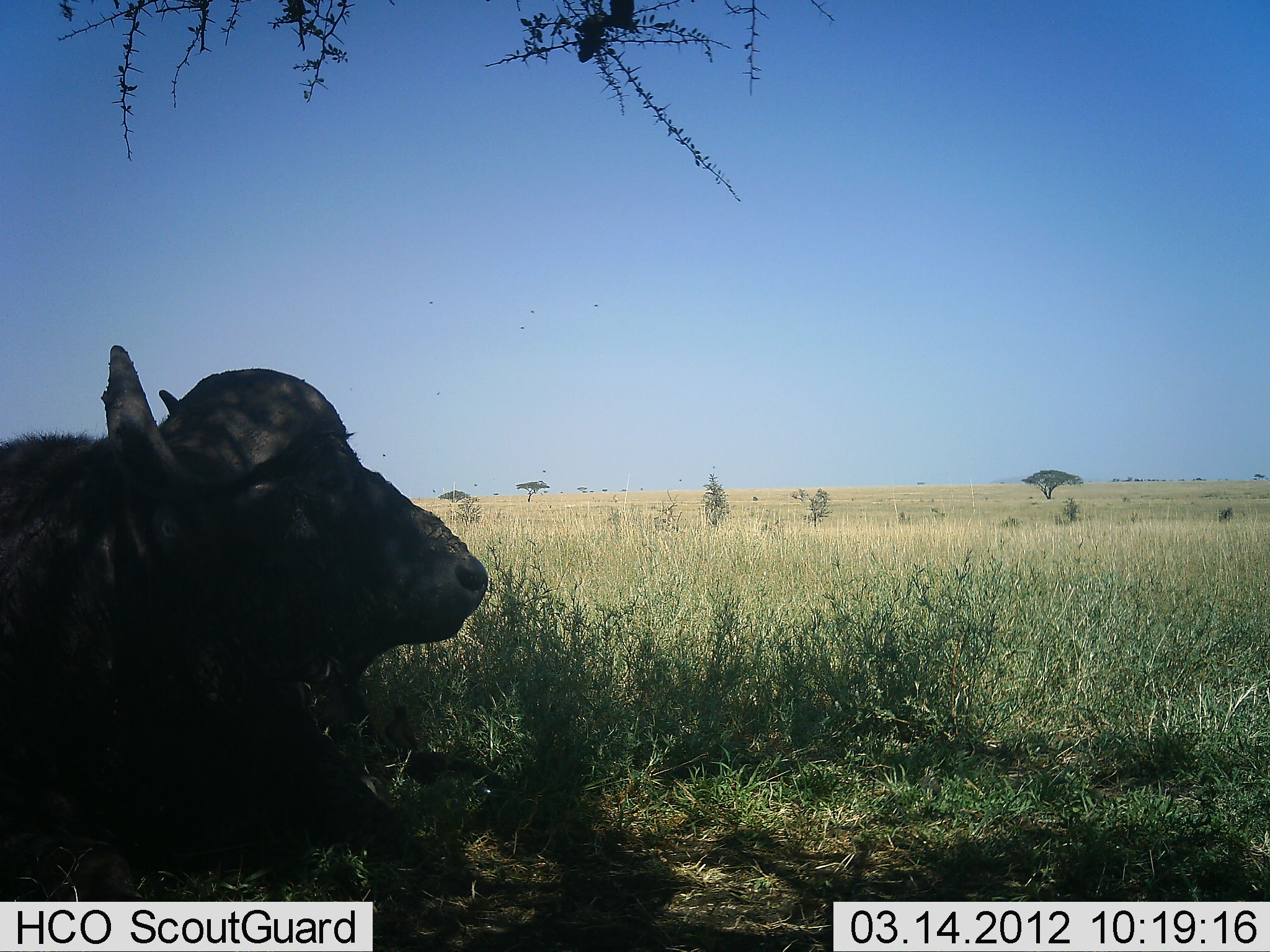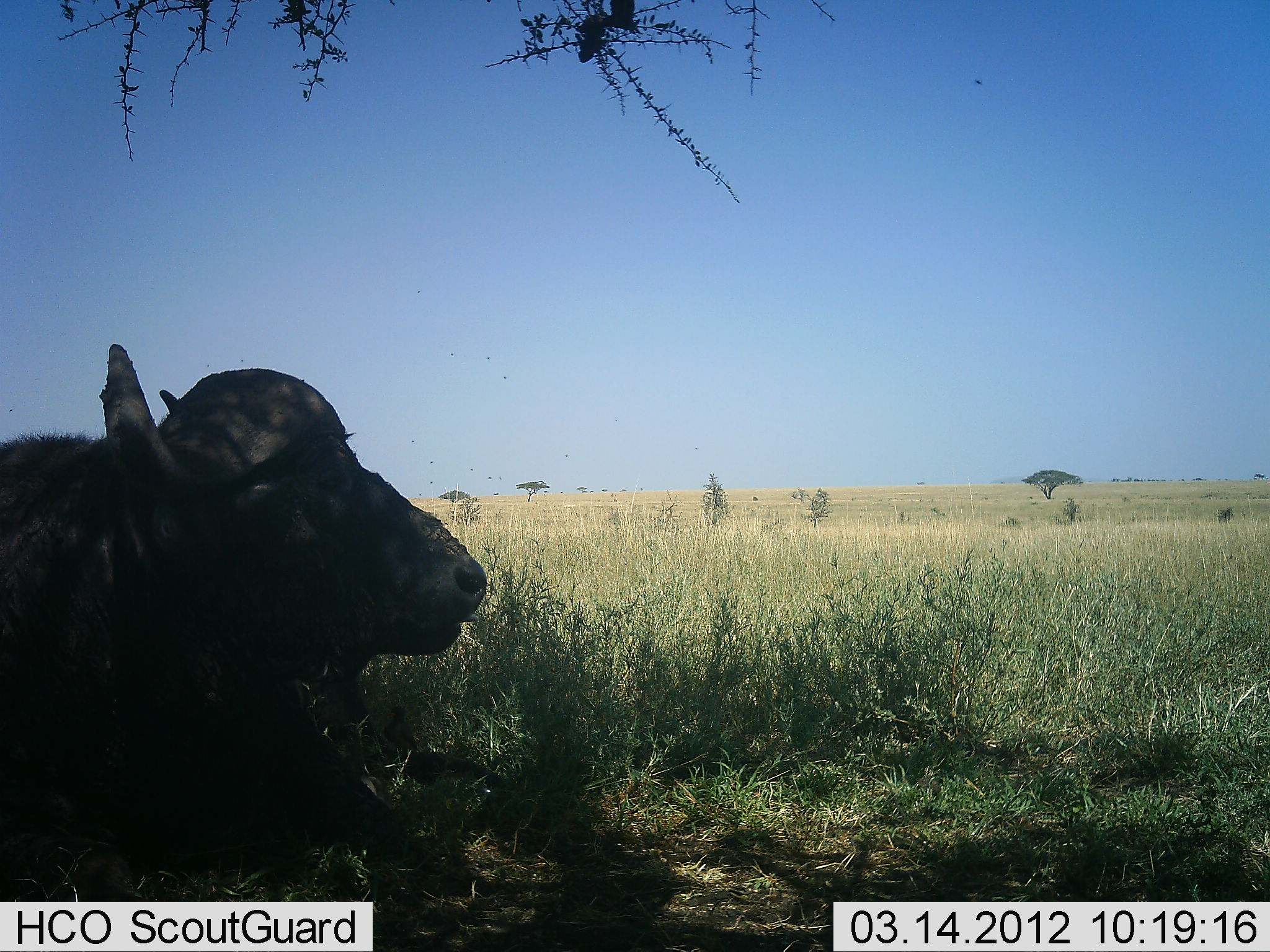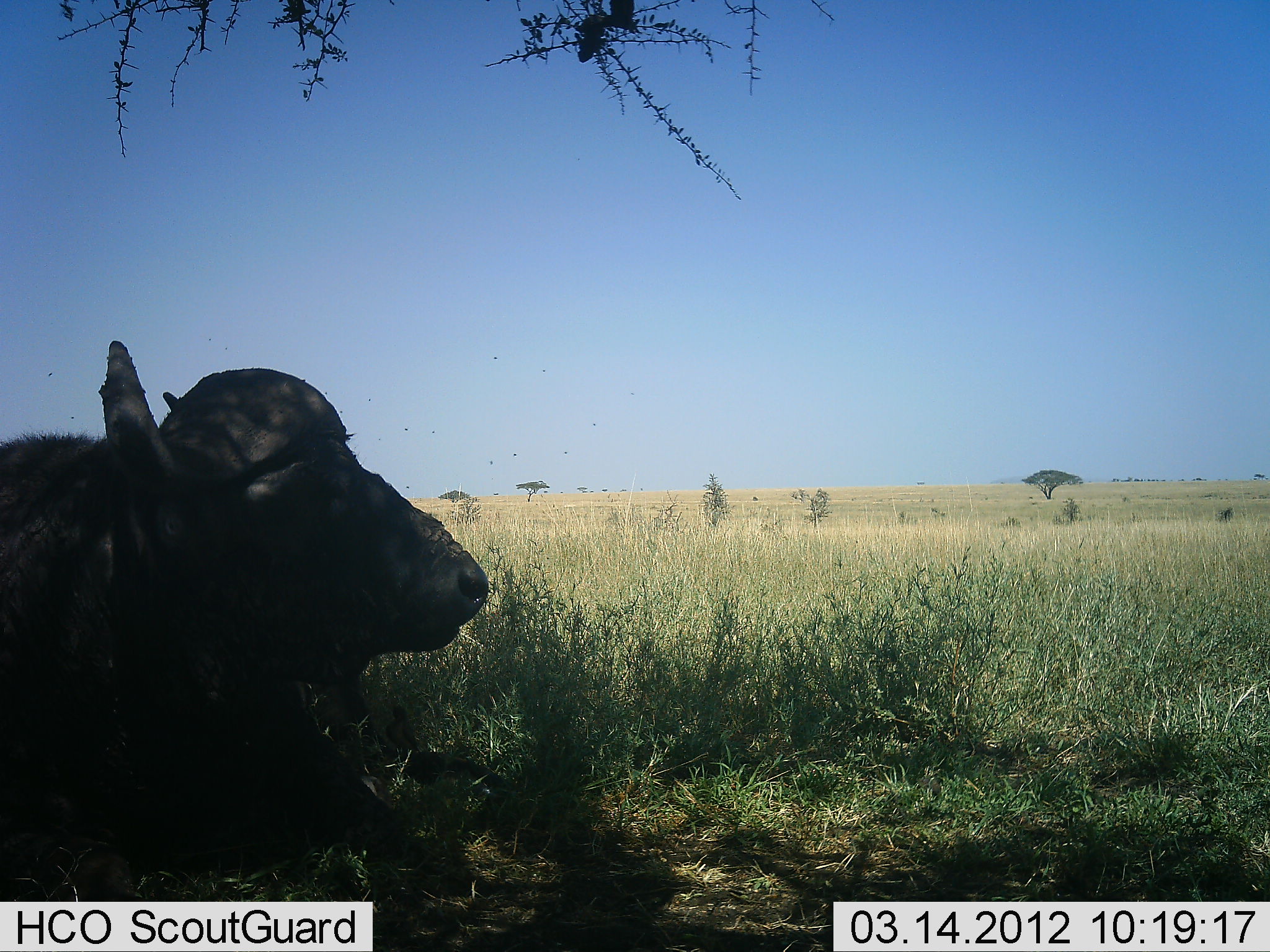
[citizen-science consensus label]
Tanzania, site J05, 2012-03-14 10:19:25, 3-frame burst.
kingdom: Animalia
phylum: Chordata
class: Mammalia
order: Artiodactyla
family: Bovidae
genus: Syncerus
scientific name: Syncerus caffer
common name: cape buffalo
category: buffalo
Buffalo (cape buffalo) (Syncerus caffer), count 1. Behavior (volunteer vote fractions): standing 4%, resting 92%, moving 0%, interacting 0%. Young present (vote fraction): 0%. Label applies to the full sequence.